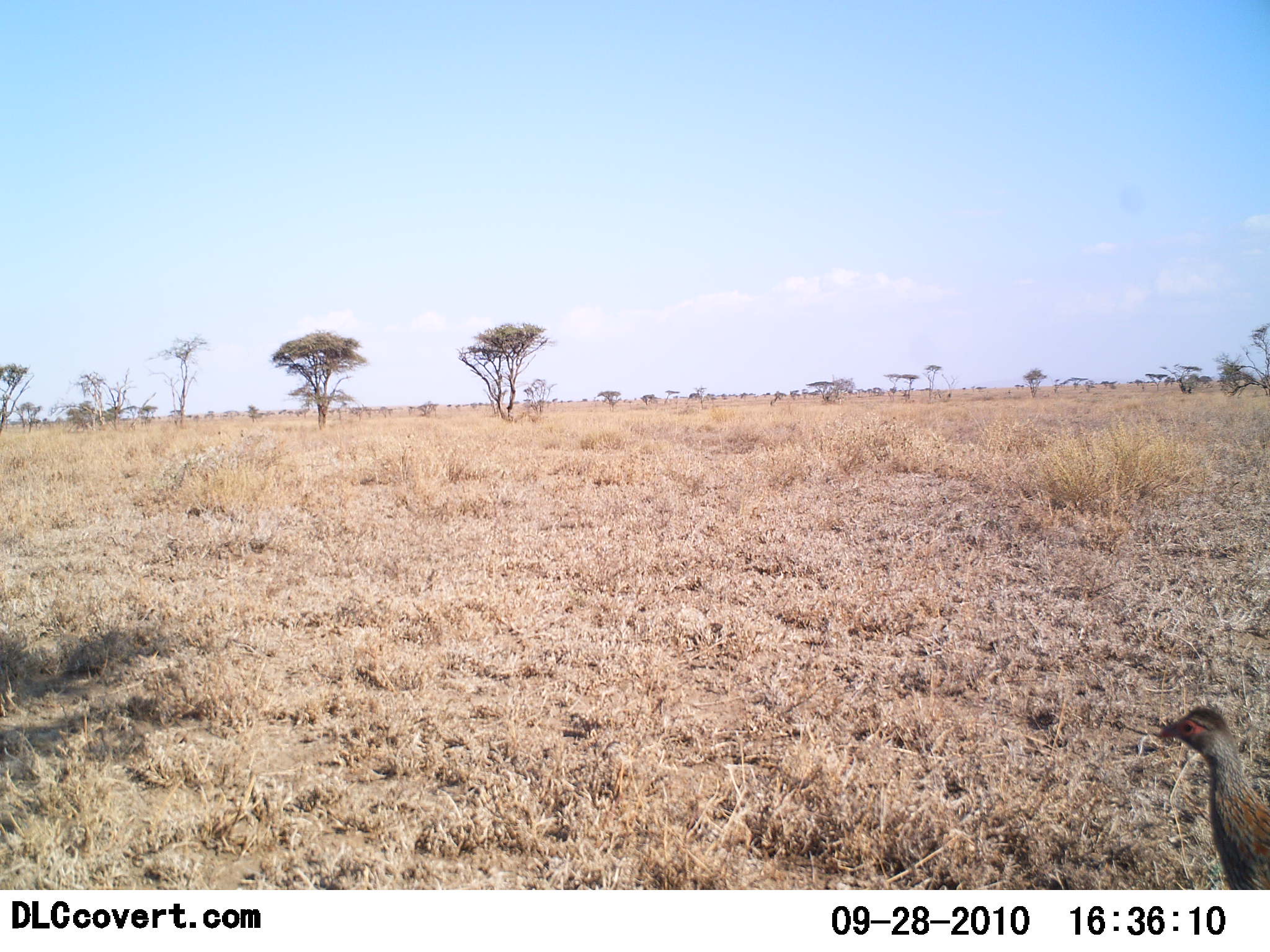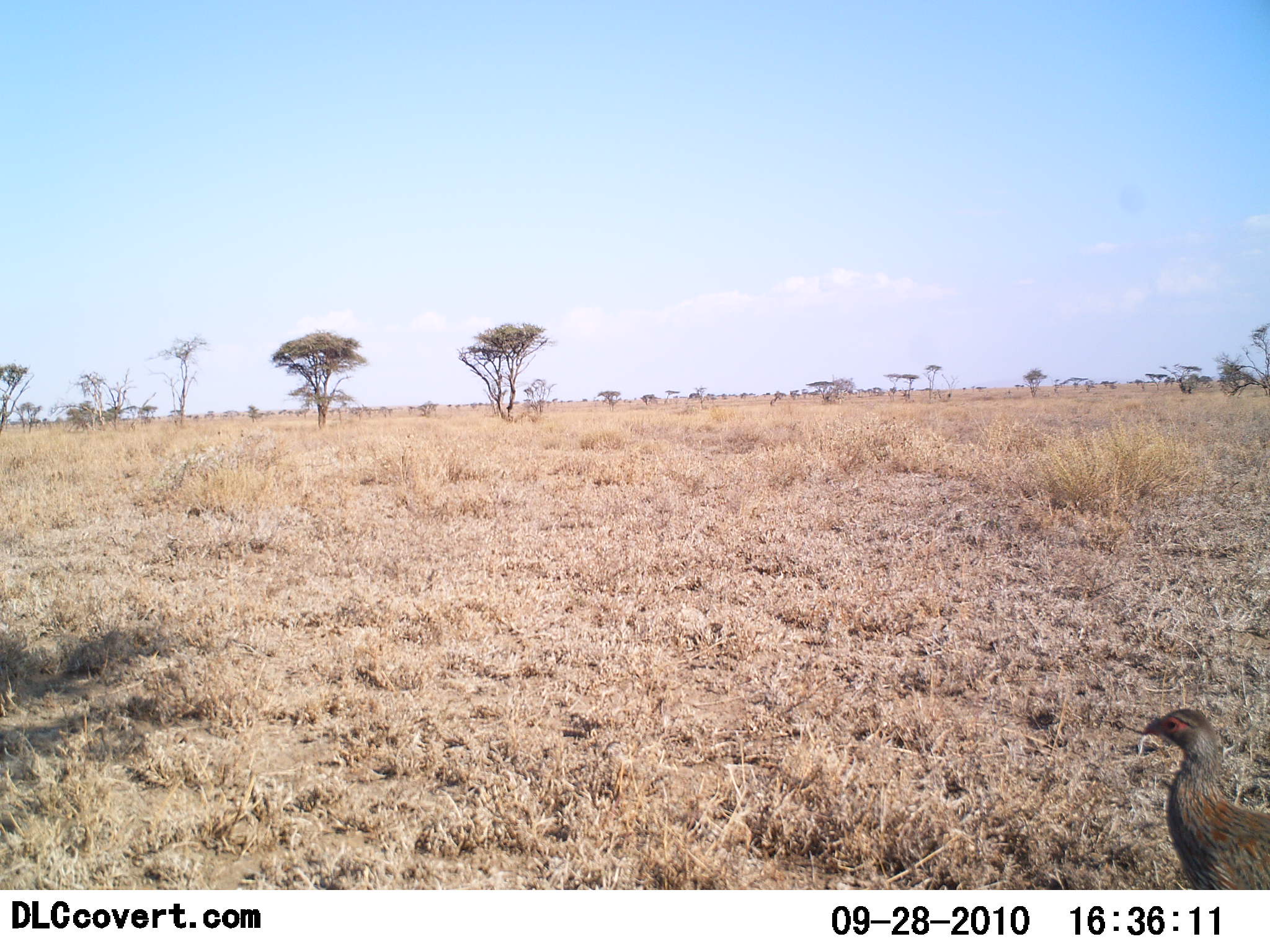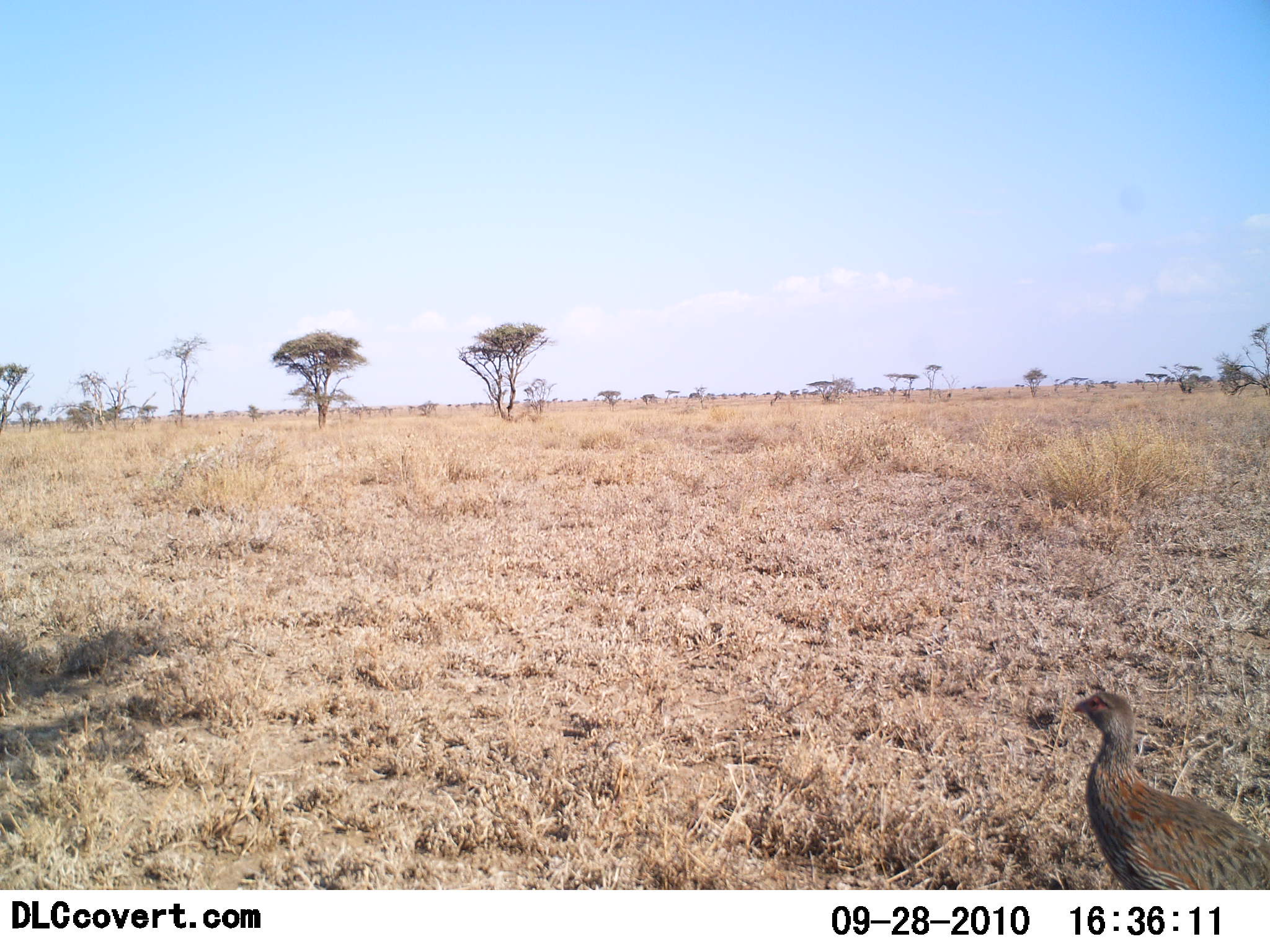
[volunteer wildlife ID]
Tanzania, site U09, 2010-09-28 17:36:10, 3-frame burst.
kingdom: Animalia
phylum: Chordata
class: Aves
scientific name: Aves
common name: bird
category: otherbird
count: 1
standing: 25%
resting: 0%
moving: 75%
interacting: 0%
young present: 0%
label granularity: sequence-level